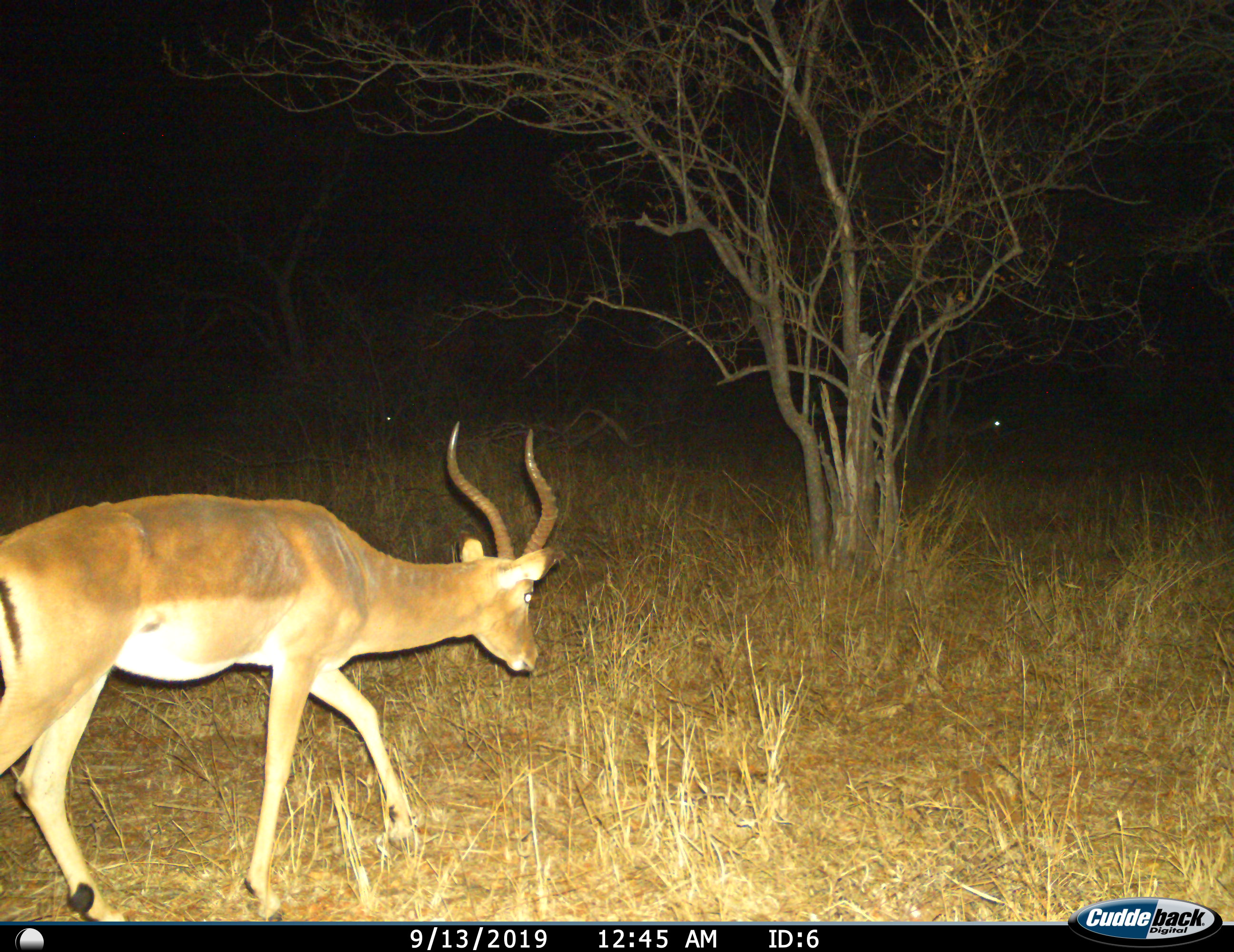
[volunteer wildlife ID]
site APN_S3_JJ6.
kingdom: Animalia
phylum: Chordata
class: Mammalia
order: Artiodactyla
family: Bovidae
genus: Aepyceros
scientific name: Aepyceros melampus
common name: impala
Impala (Aepyceros melampus), count 3. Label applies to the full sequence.